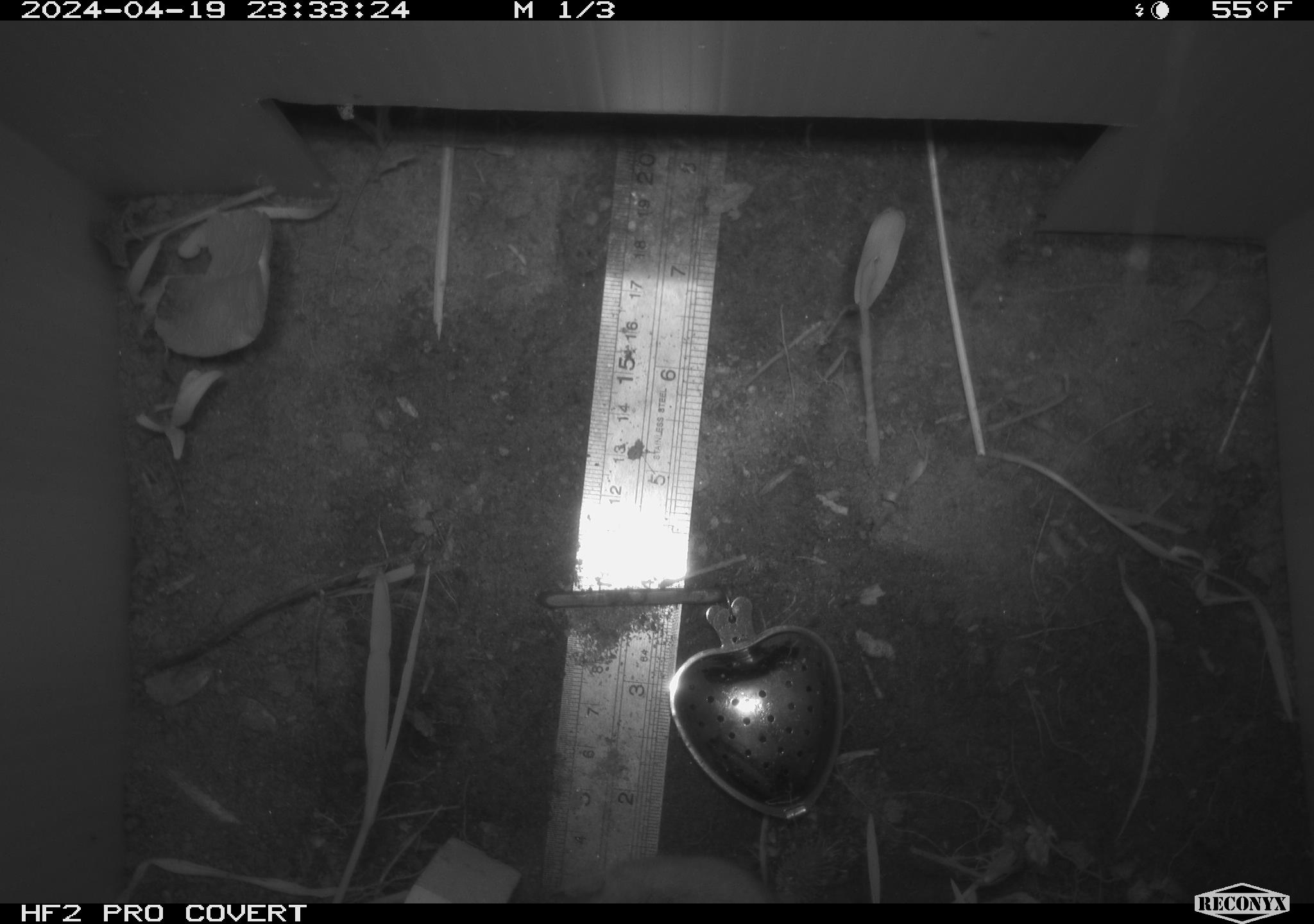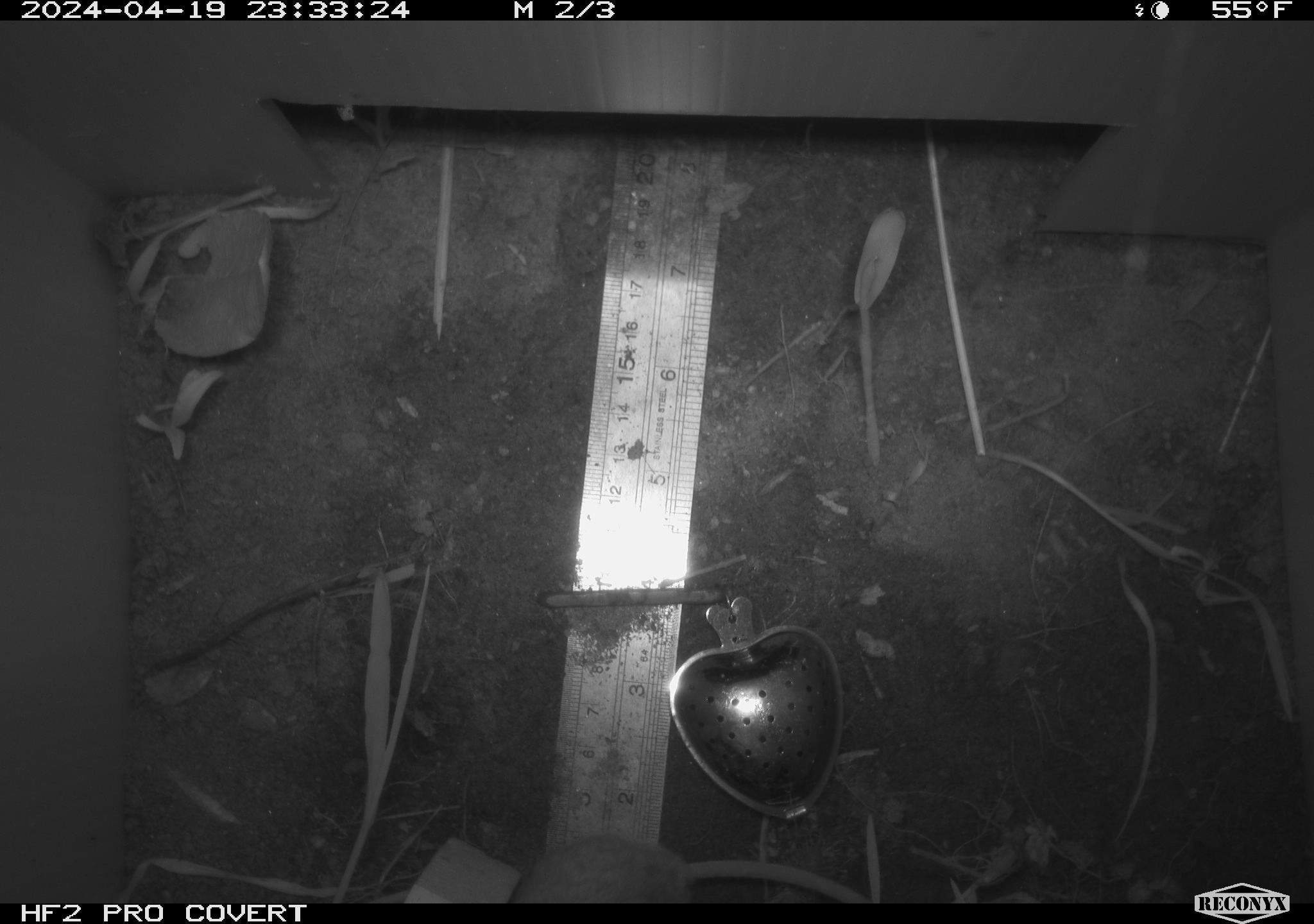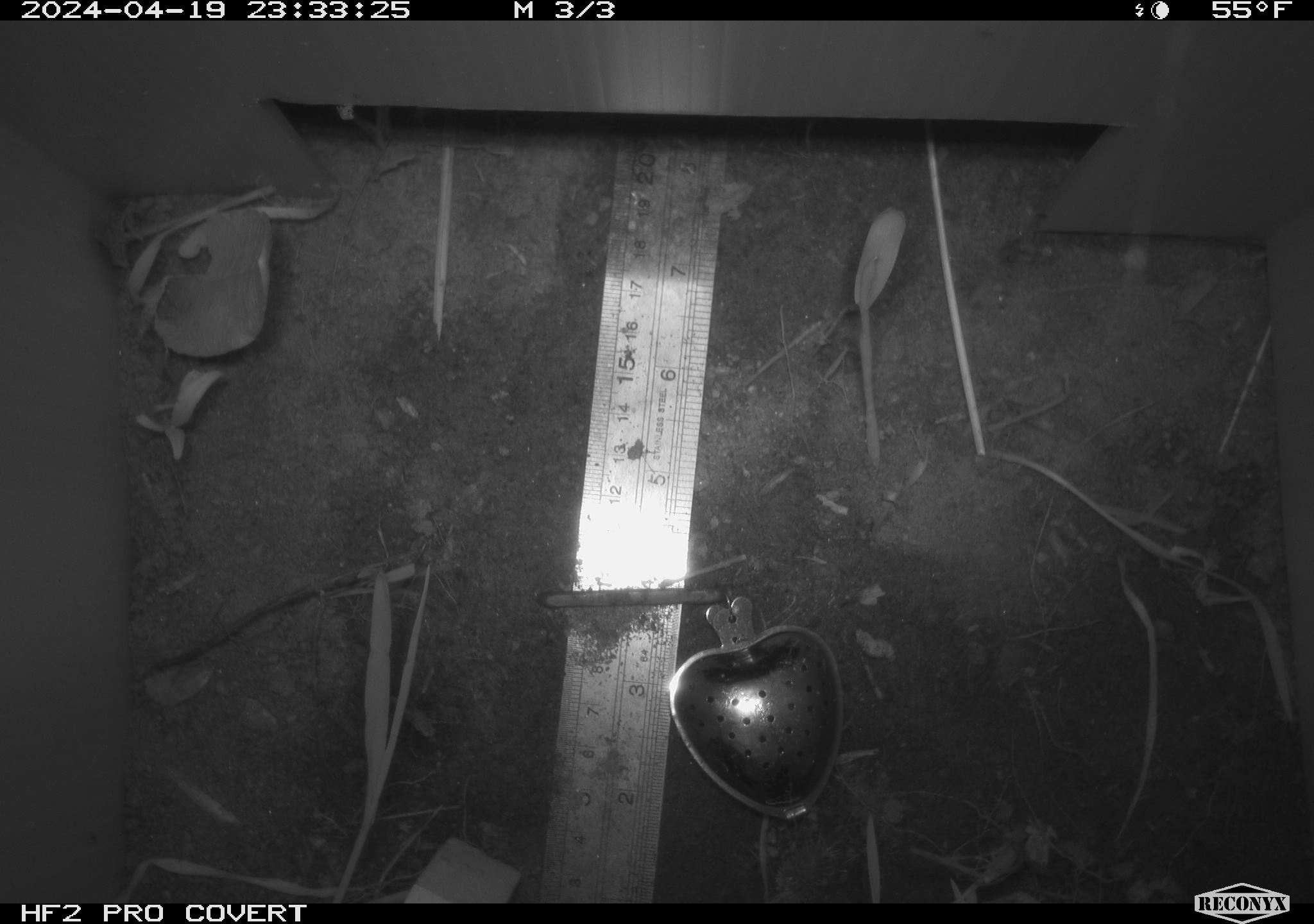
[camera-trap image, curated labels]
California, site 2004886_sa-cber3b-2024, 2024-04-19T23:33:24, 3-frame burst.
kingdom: Animalia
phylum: Chordata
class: Mammalia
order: Rodentia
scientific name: Rodentia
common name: mouse species